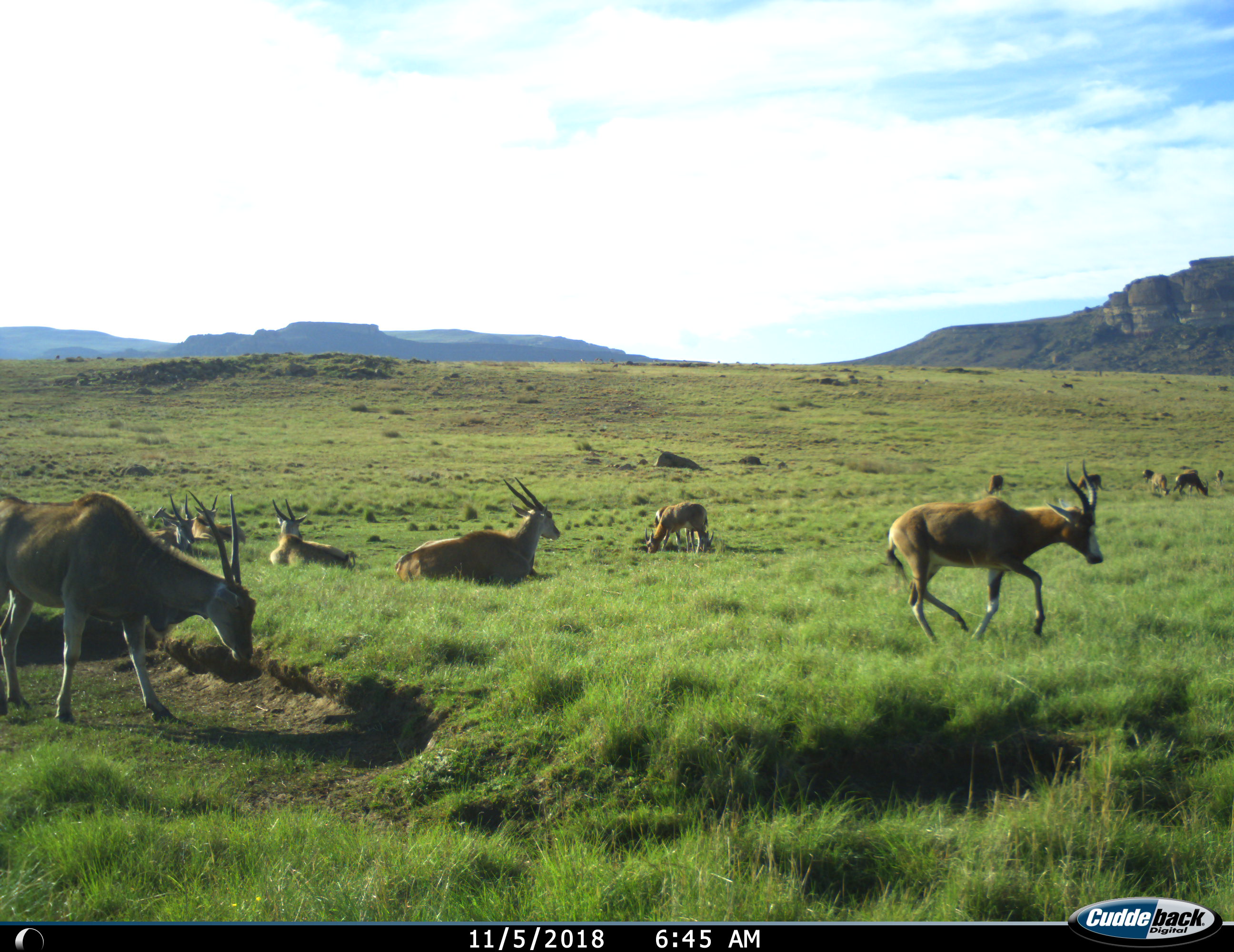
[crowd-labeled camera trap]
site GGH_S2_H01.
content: unidentified animal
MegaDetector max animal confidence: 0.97